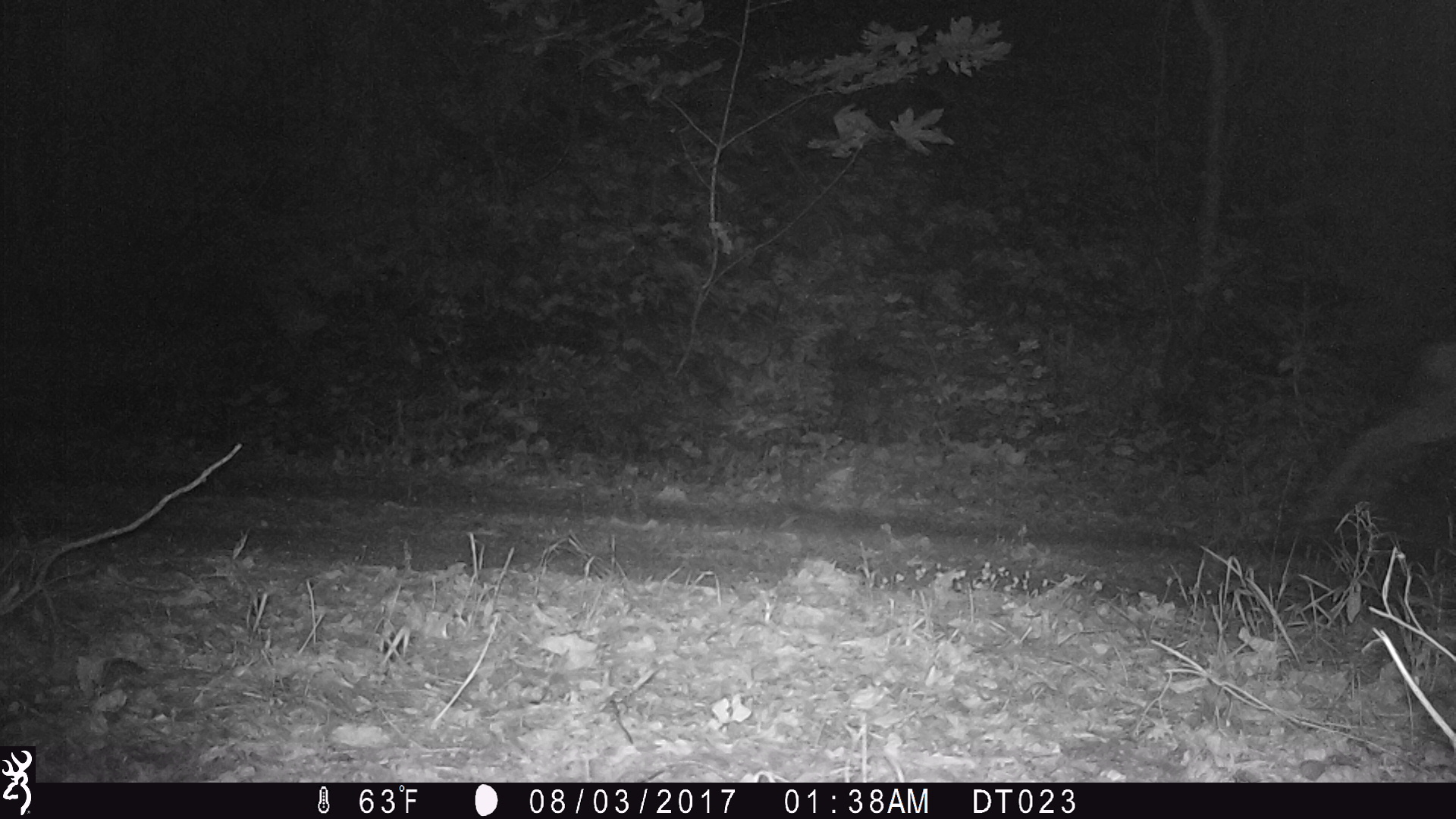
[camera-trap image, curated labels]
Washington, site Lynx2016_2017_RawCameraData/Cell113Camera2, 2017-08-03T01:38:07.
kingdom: Animalia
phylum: Chordata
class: Mammalia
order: Artiodactyla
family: Cervidae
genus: Odocoileus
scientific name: Odocoileus hemionus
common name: mule deer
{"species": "Odocoileus hemionus (mule deer)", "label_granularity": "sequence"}